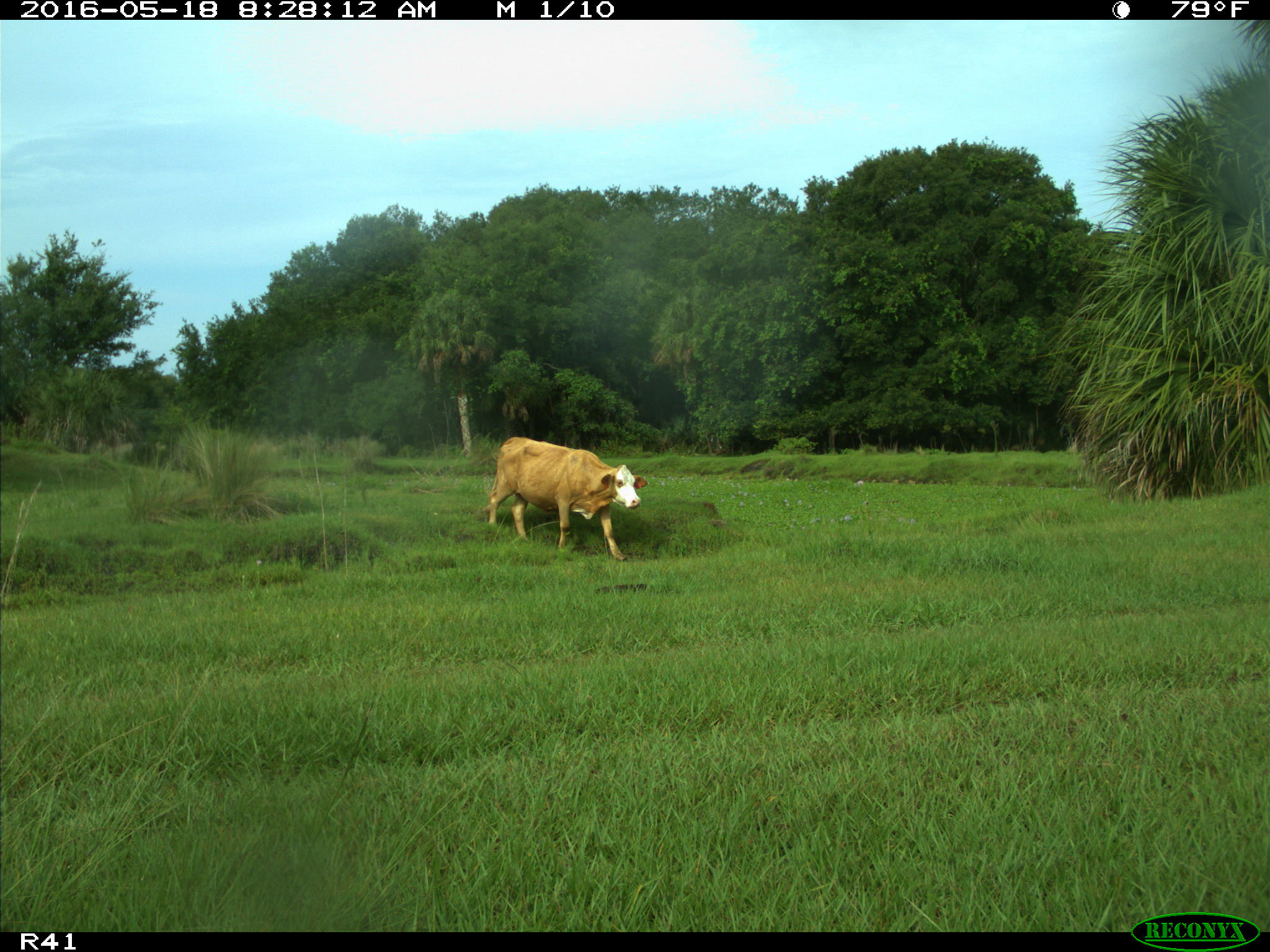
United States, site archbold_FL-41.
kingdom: Animalia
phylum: Chordata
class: Mammalia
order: Artiodactyla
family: Bovidae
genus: Bos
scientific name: Bos taurus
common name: domestic cow